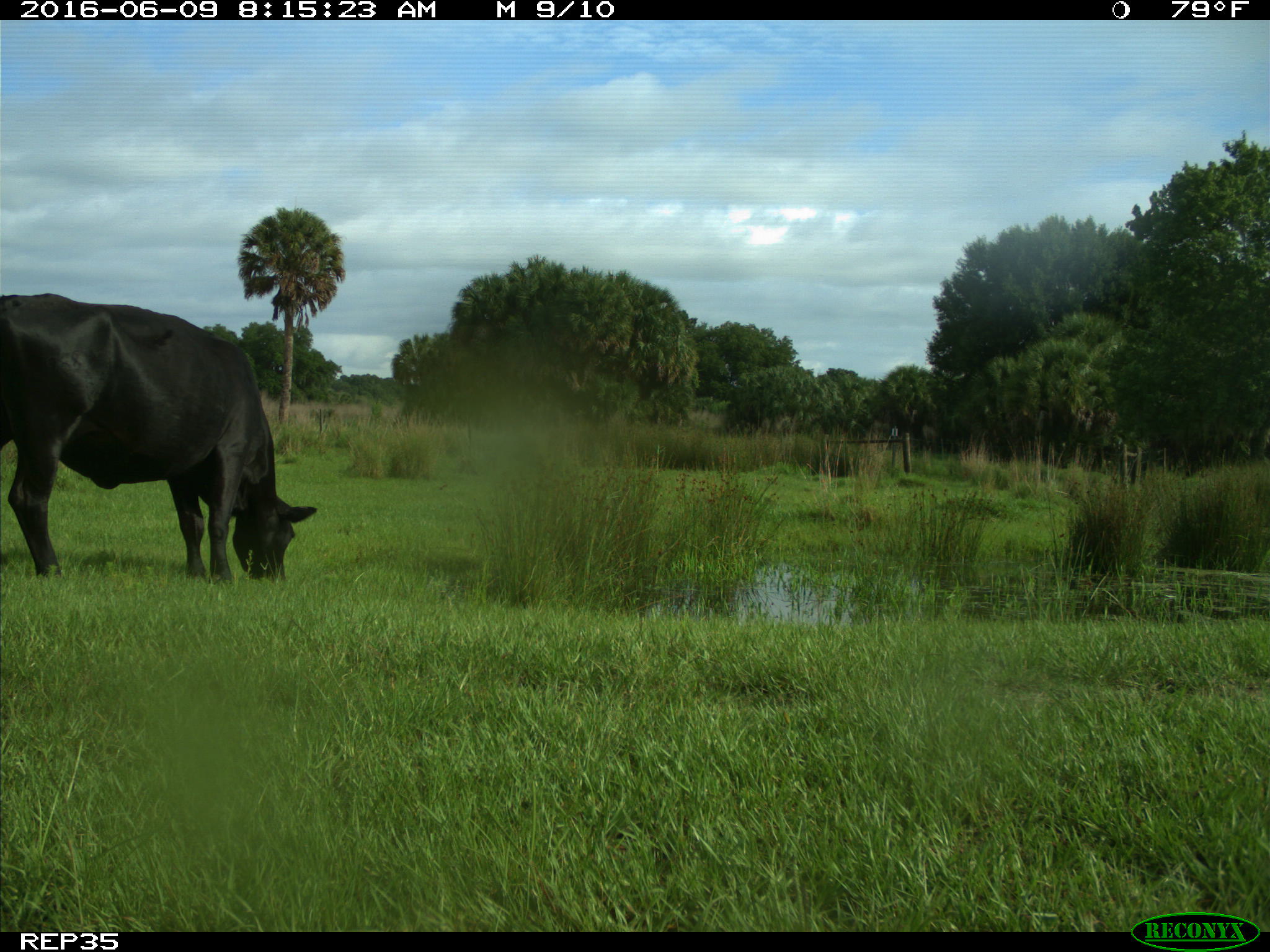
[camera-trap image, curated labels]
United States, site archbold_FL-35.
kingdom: Animalia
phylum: Chordata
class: Mammalia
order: Artiodactyla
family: Bovidae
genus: Bos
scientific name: Bos taurus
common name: domestic cow